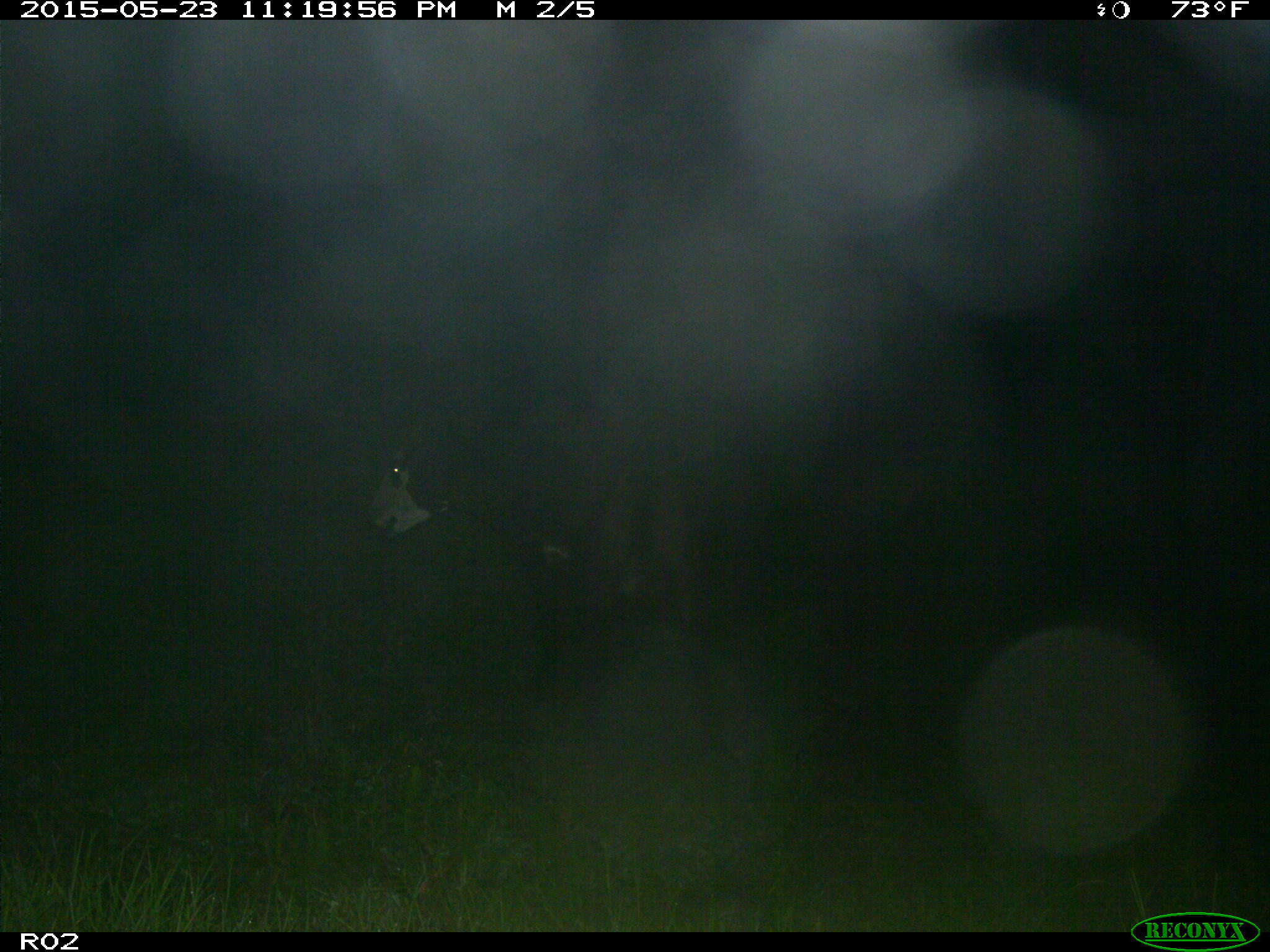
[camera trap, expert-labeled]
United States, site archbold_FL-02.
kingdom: Animalia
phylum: Chordata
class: Mammalia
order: Artiodactyla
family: Bovidae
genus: Bos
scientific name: Bos taurus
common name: domestic cow